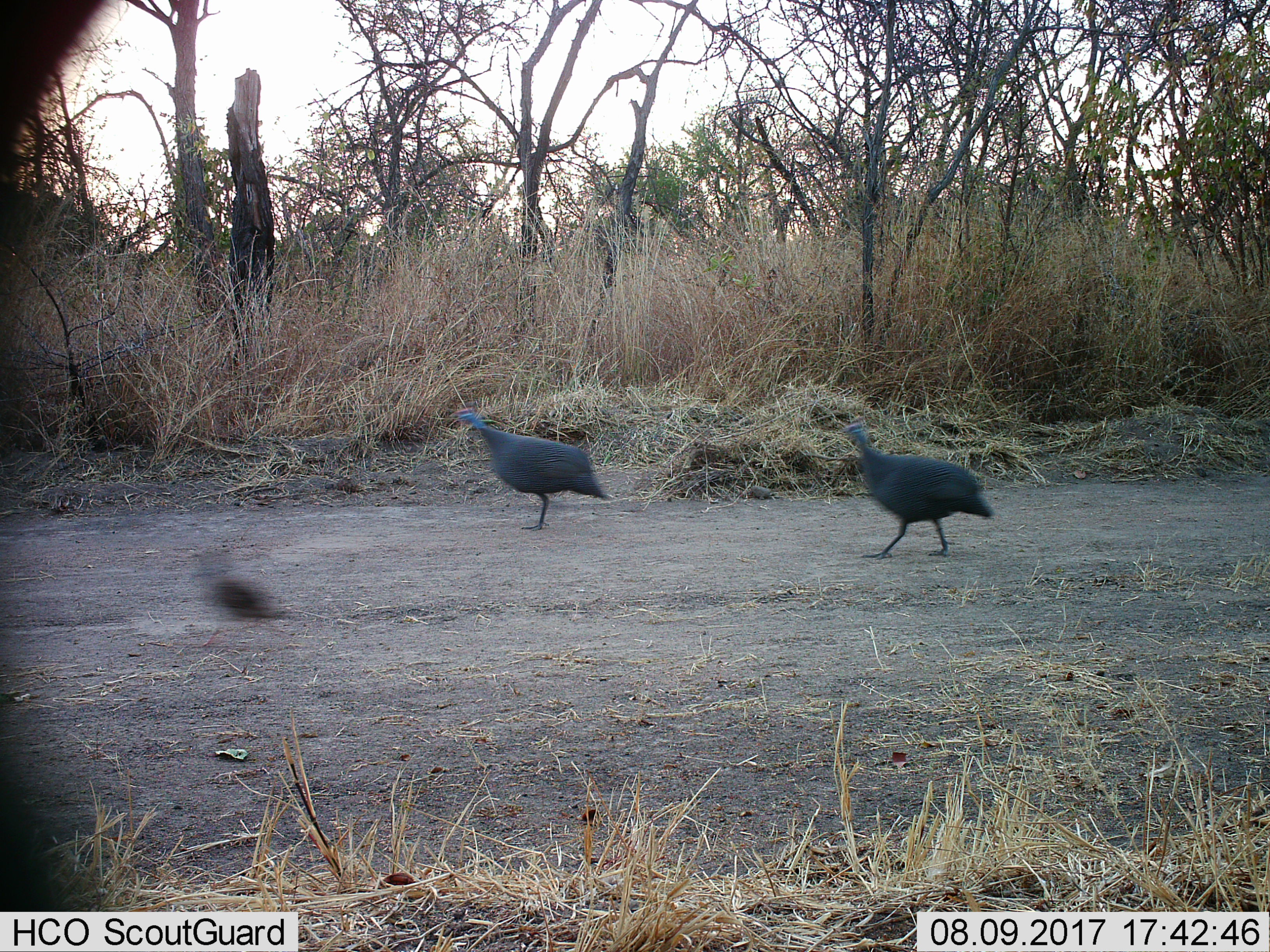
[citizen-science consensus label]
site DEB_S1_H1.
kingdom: Animalia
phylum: Chordata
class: Aves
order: Galliformes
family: Numididae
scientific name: Numididae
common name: guineafowl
Guineafowl (Numididae), count 2. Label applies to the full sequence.